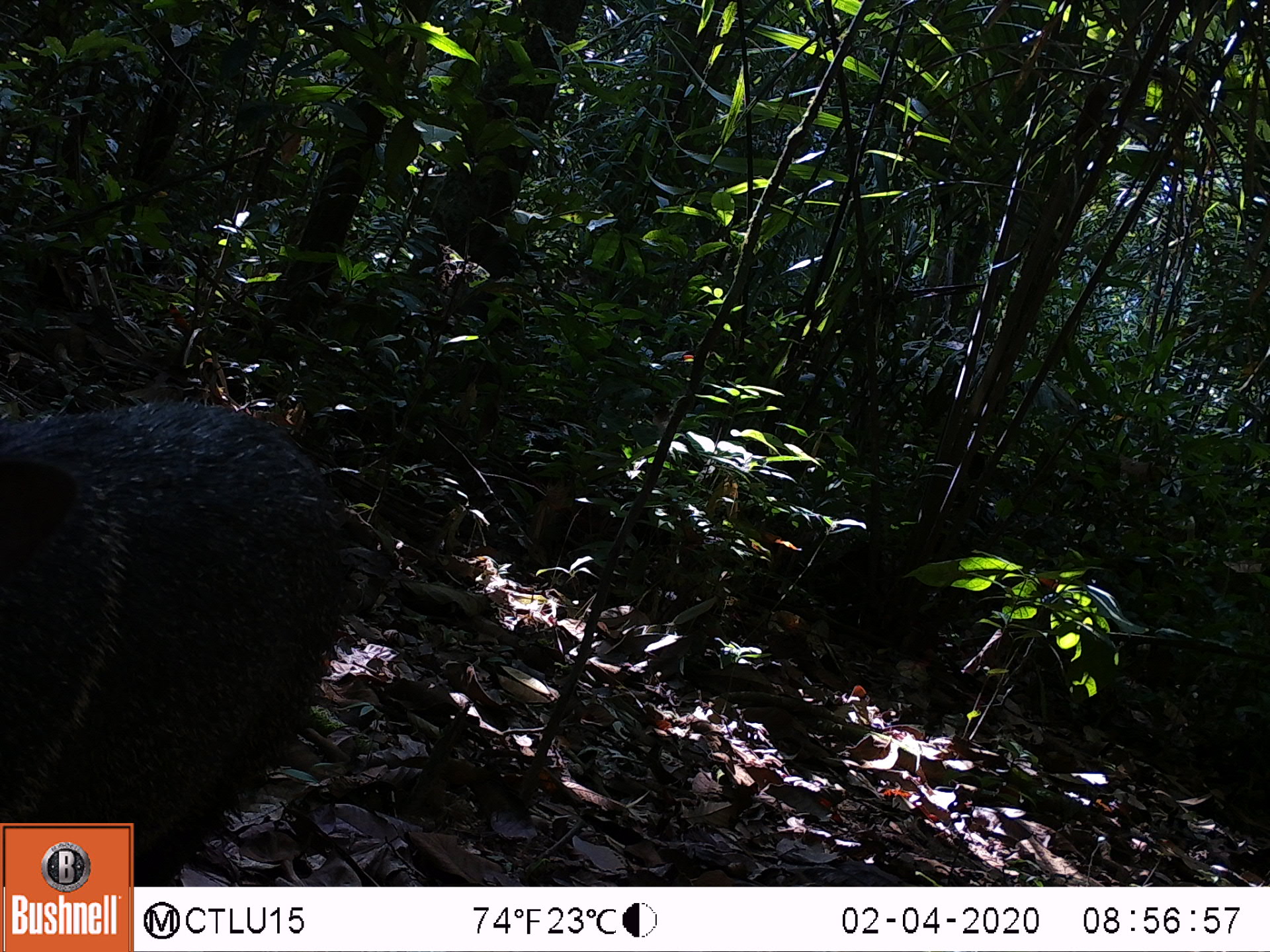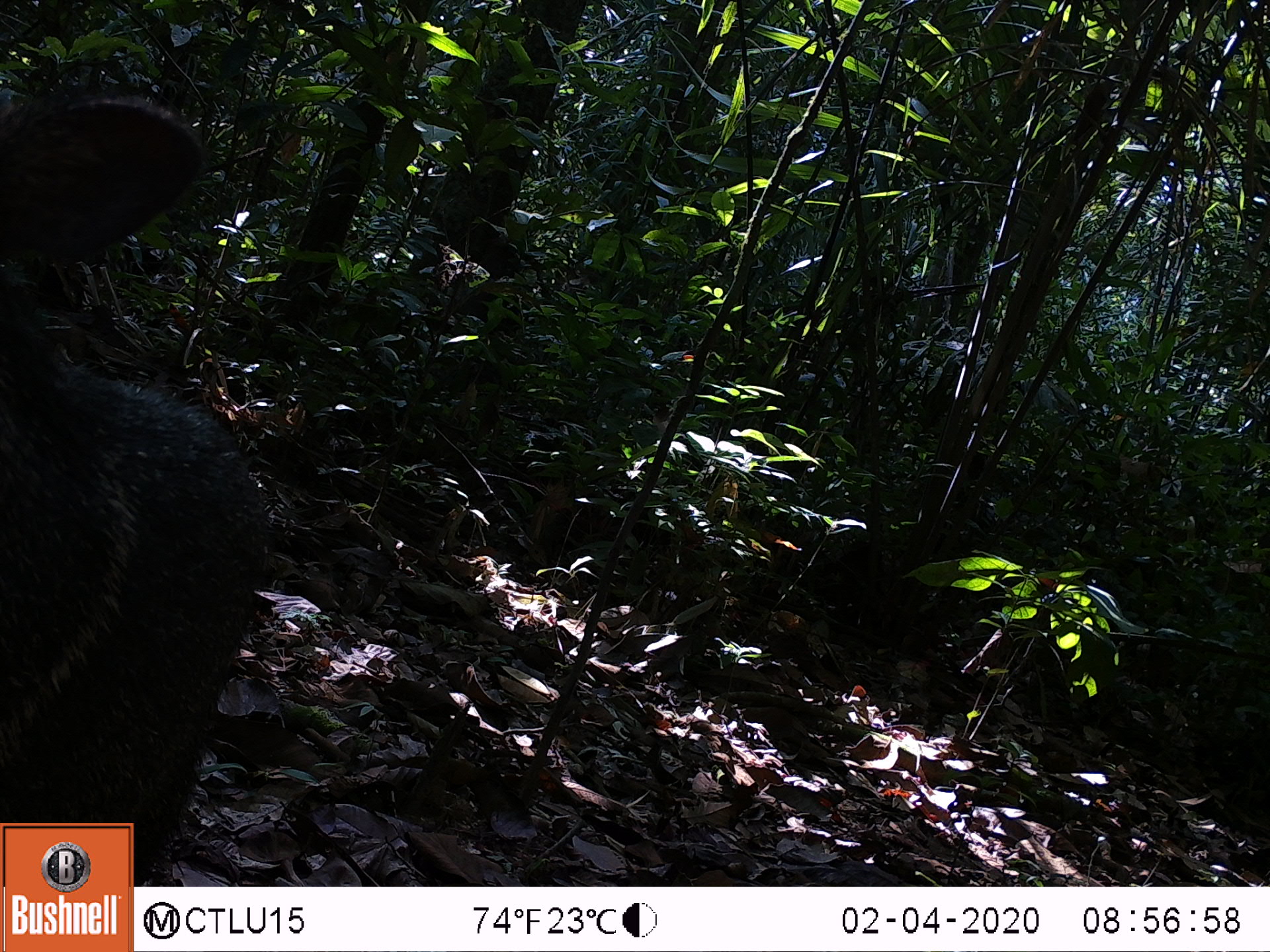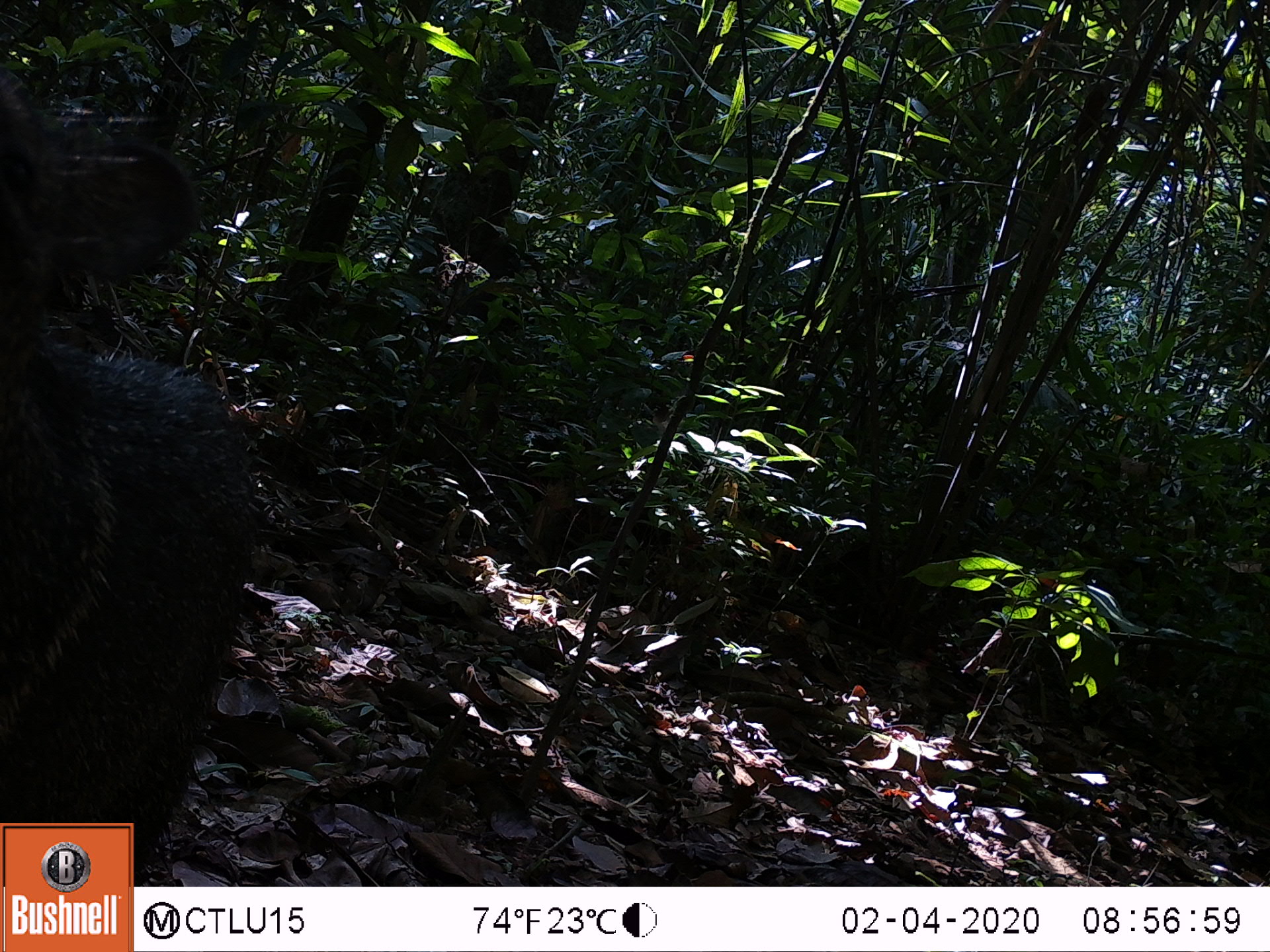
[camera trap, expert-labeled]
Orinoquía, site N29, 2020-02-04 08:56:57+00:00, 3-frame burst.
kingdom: Animalia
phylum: Chordata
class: Mammalia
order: Artiodactyla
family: Tayassuidae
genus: Pecari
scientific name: Pecari tajacu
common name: collared peccary